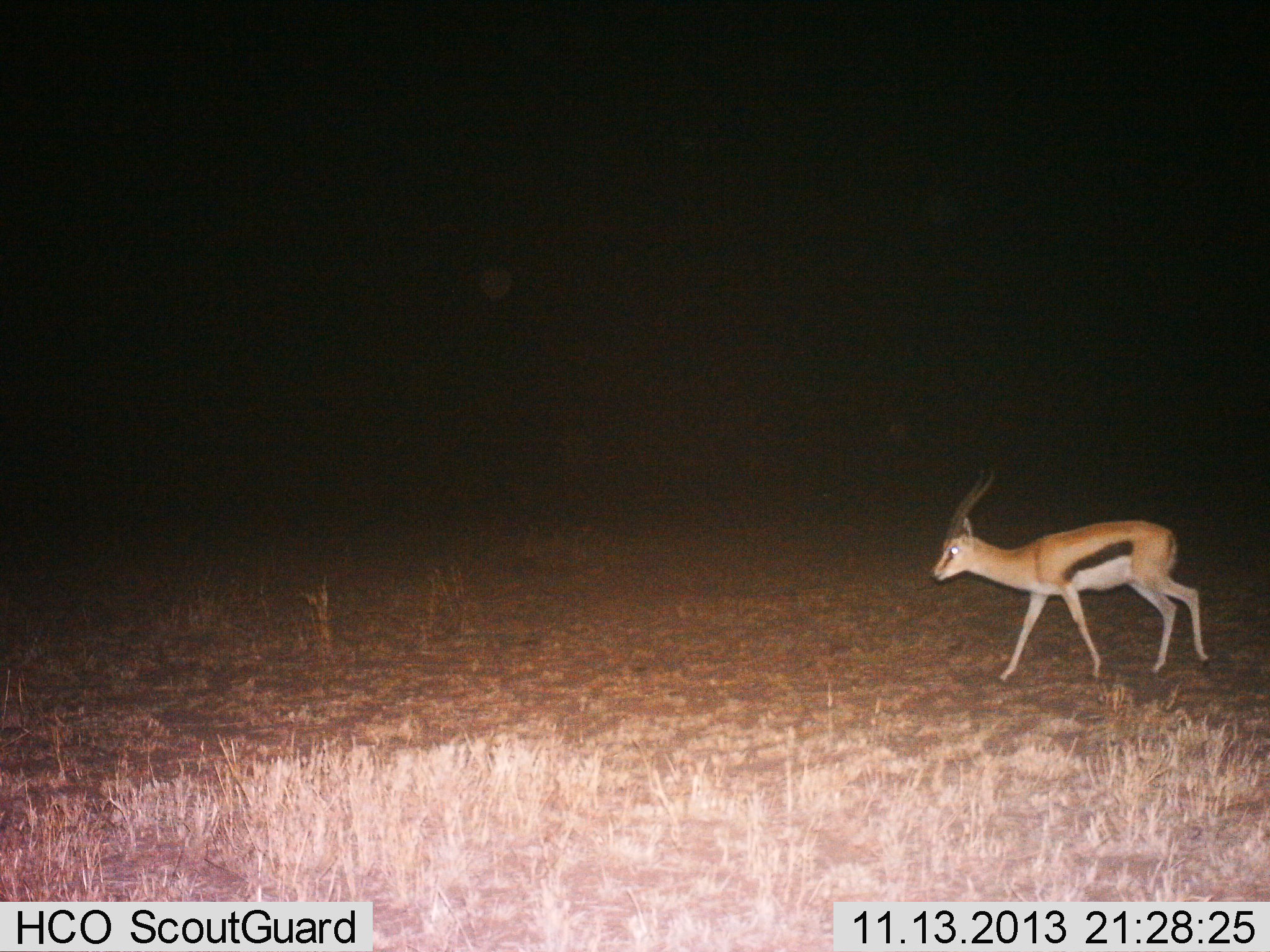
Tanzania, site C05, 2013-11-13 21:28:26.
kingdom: Animalia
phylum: Chordata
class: Mammalia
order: Artiodactyla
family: Bovidae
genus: Eudorcas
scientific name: Eudorcas thomsonii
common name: thomson's gazelle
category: gazellethomsons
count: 1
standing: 0%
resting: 0%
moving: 100%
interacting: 0%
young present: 0%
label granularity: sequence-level